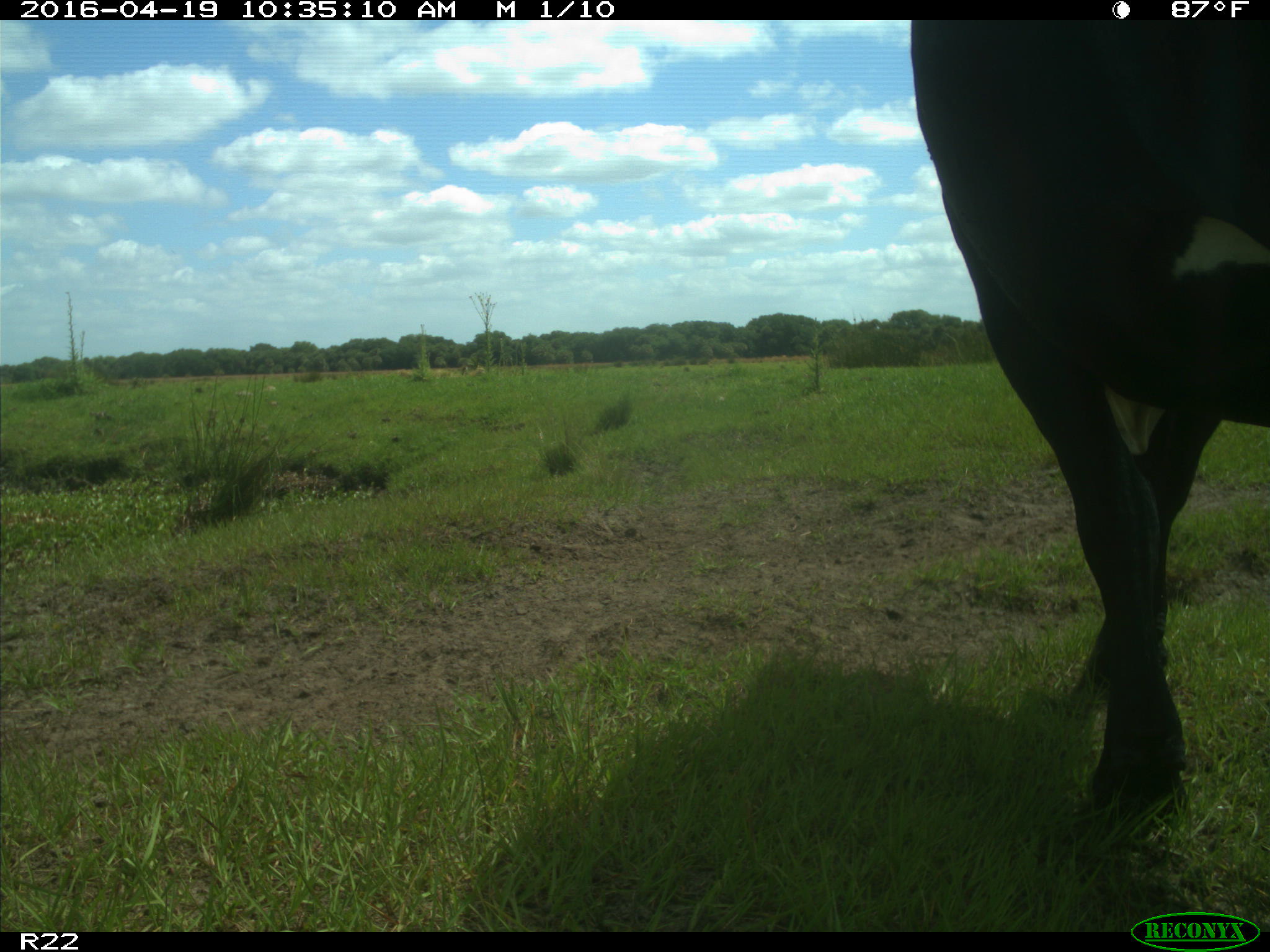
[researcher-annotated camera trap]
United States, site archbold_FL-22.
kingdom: Animalia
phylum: Chordata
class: Mammalia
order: Artiodactyla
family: Bovidae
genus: Bos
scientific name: Bos taurus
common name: domestic cow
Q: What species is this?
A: Bos taurus (domestic cow).